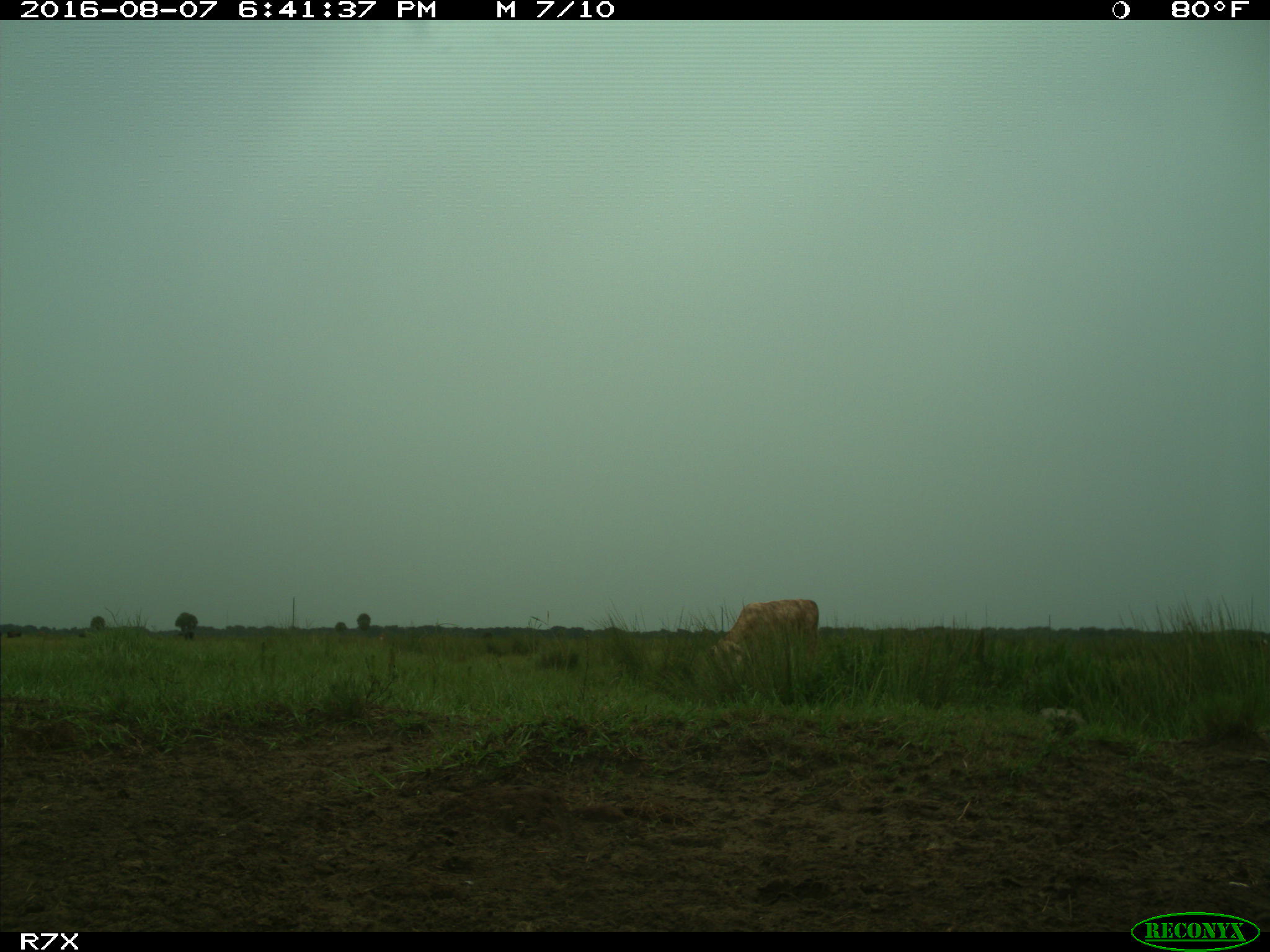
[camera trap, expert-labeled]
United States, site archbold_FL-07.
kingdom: Animalia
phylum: Chordata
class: Mammalia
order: Artiodactyla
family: Bovidae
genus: Bos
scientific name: Bos taurus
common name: domestic cow